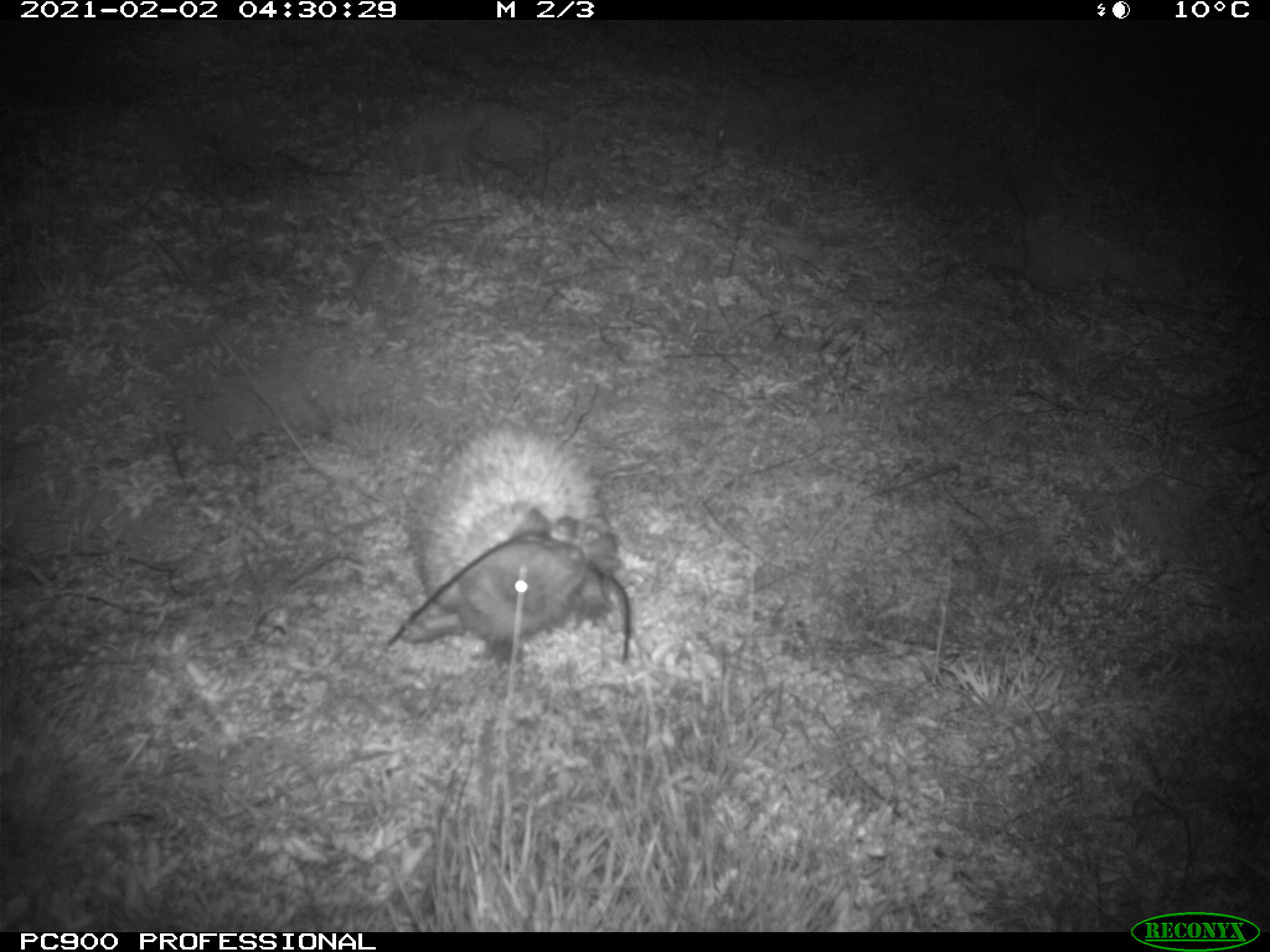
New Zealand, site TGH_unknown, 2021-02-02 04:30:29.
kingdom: Animalia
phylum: Chordata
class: Mammalia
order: Eulipotyphla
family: Erinaceidae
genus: Erinaceus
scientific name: Erinaceus europaeus europaeus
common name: european hedgehog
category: hedgehog